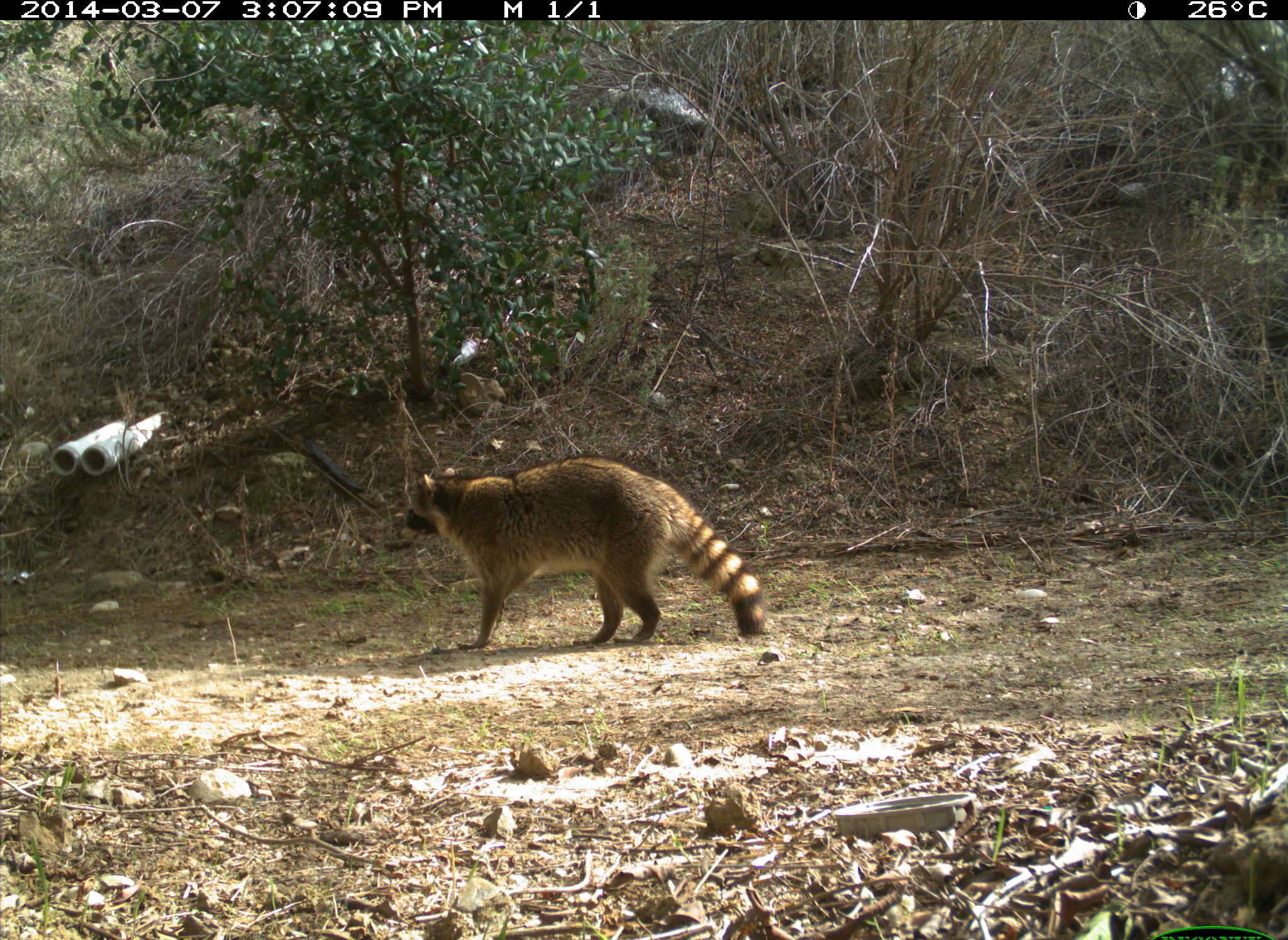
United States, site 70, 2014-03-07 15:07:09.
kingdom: Animalia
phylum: Chordata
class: Mammalia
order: Carnivora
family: Procyonidae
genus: Procyon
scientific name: Procyon lotor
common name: raccoon